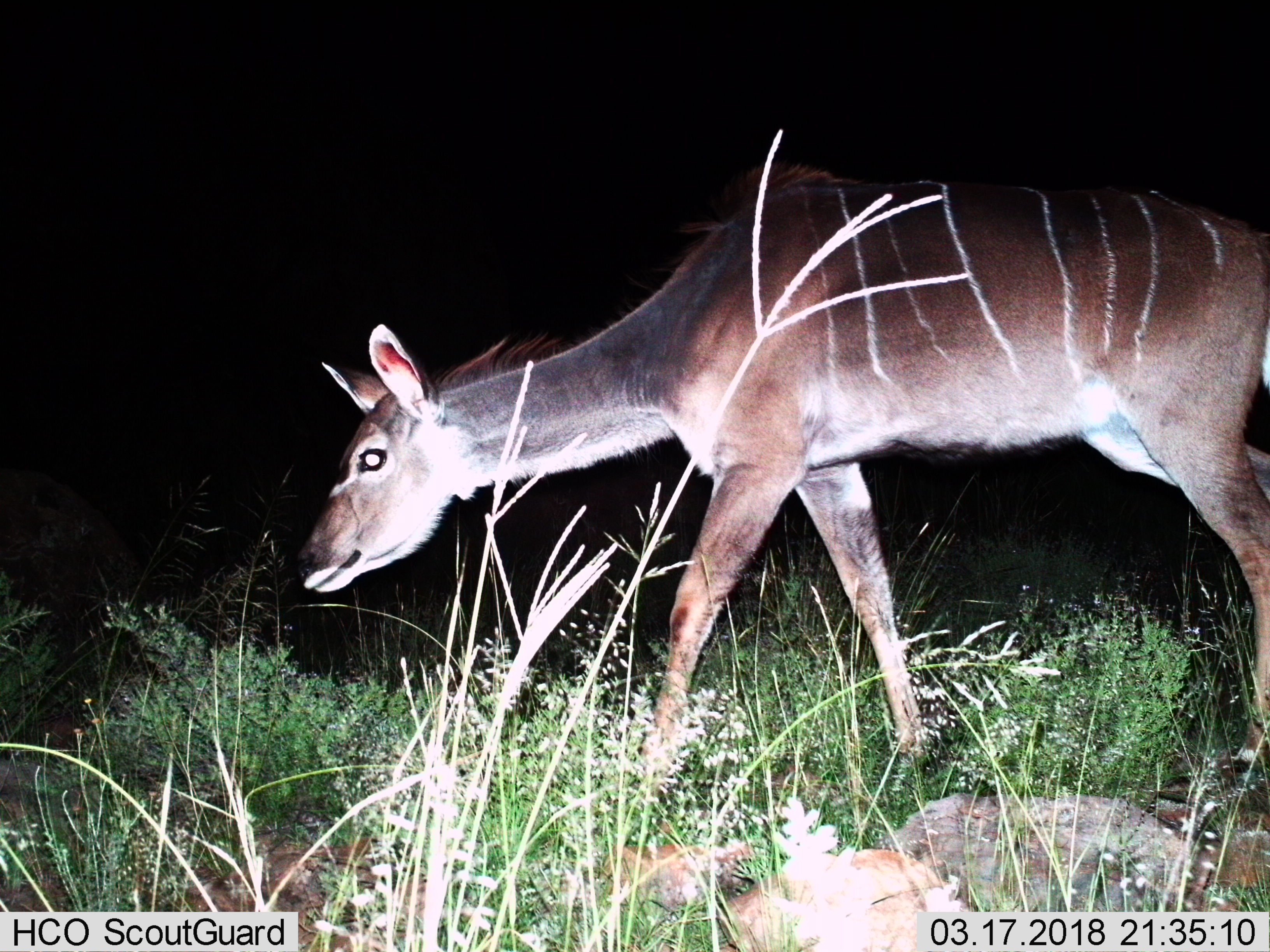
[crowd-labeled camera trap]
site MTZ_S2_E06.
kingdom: Animalia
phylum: Chordata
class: Mammalia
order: Artiodactyla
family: Bovidae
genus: Tragelaphus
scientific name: Tragelaphus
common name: kudu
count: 1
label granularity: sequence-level